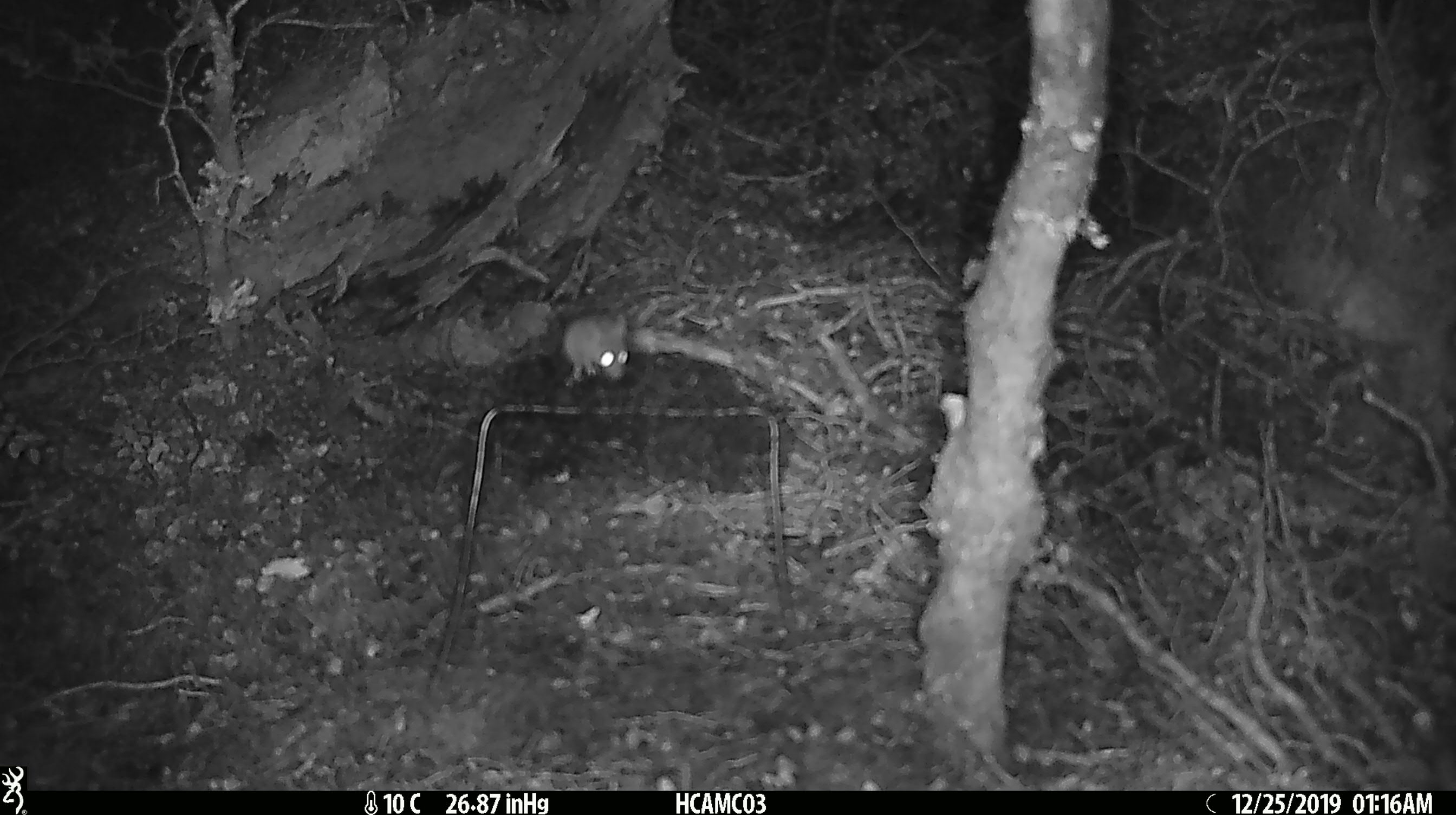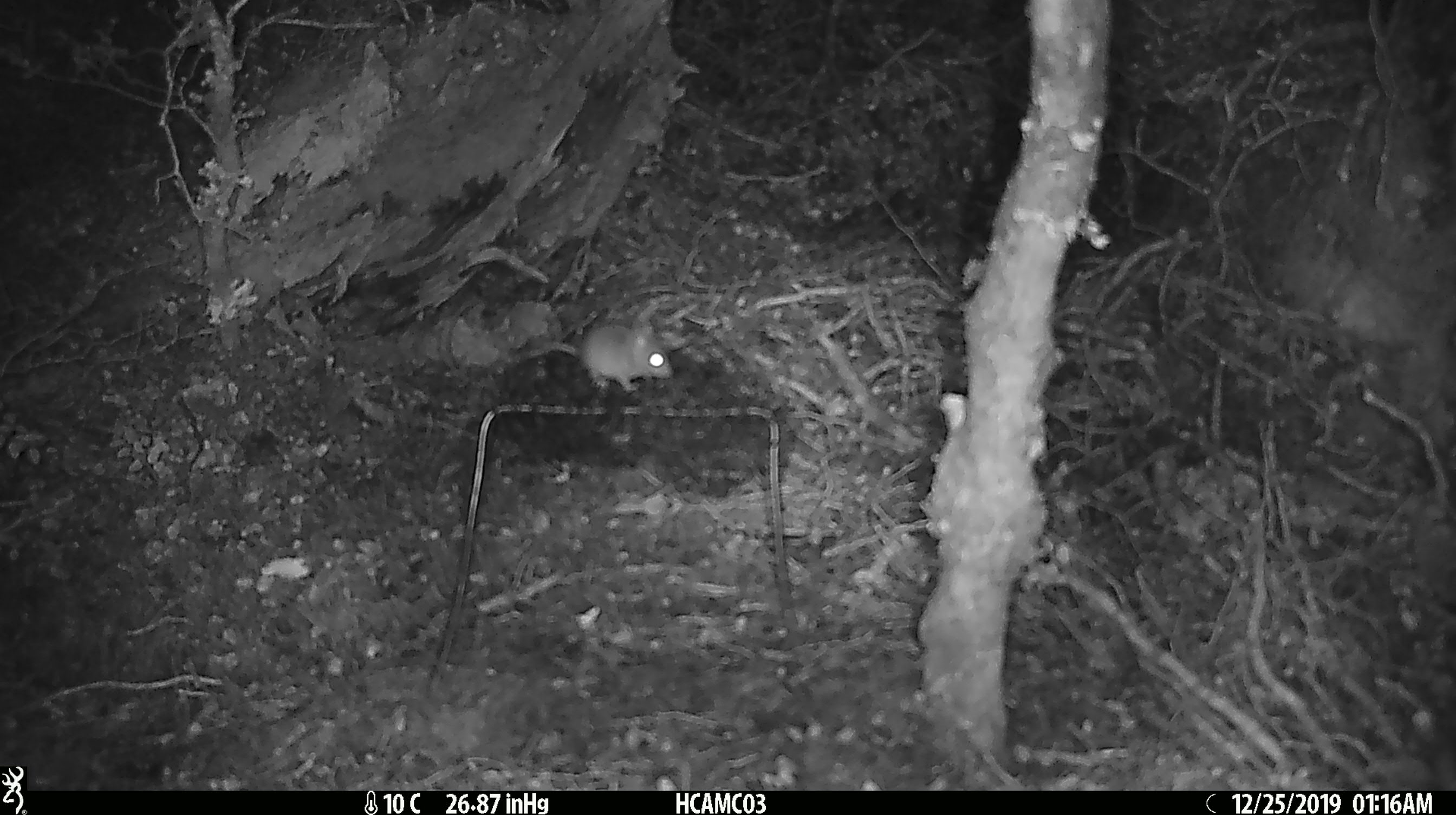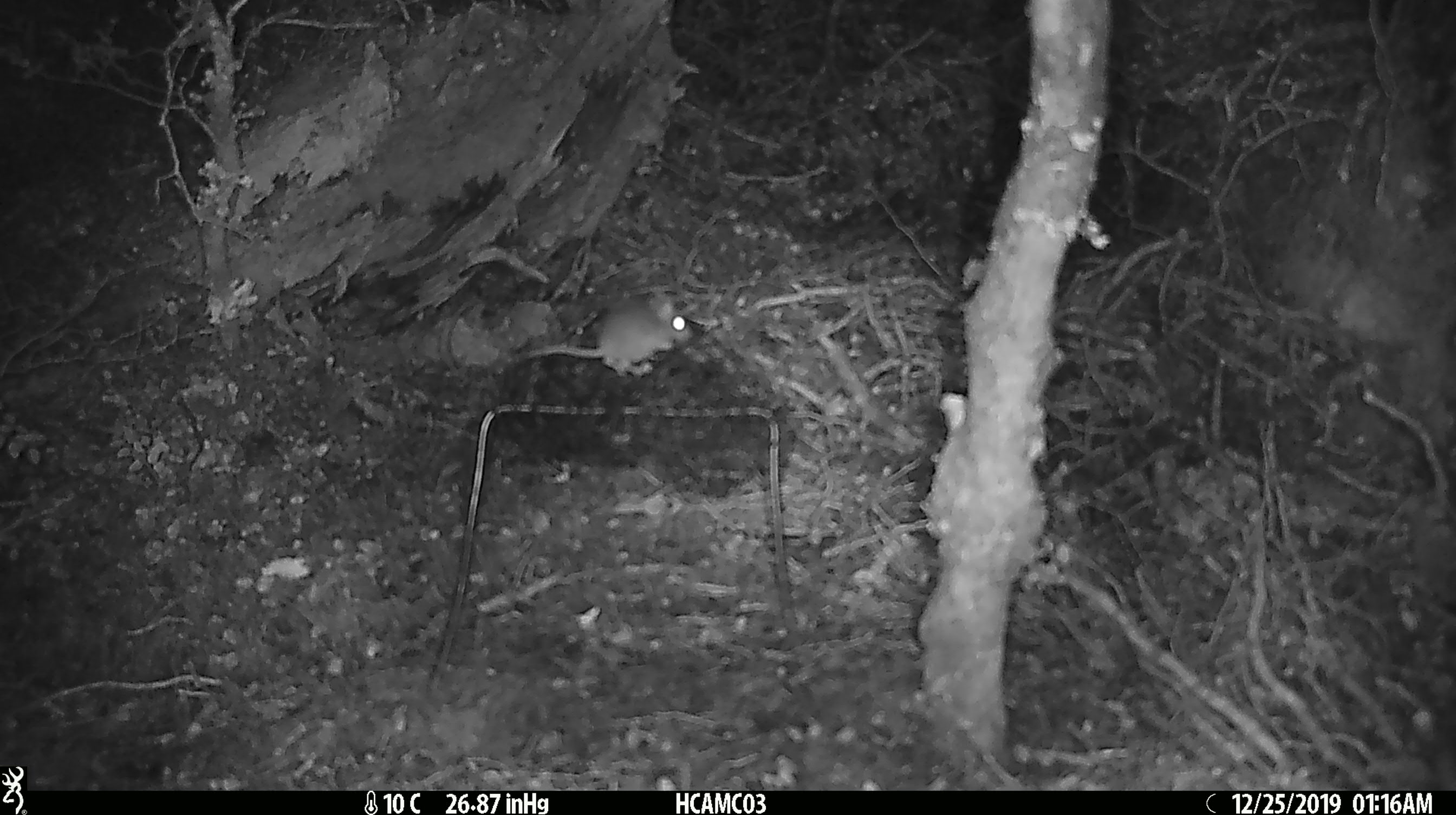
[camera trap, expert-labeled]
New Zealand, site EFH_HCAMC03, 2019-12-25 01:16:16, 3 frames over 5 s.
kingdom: Animalia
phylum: Chordata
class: Mammalia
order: Rodentia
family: Muridae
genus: Mus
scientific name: Mus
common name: mouse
Mouse (Mus).